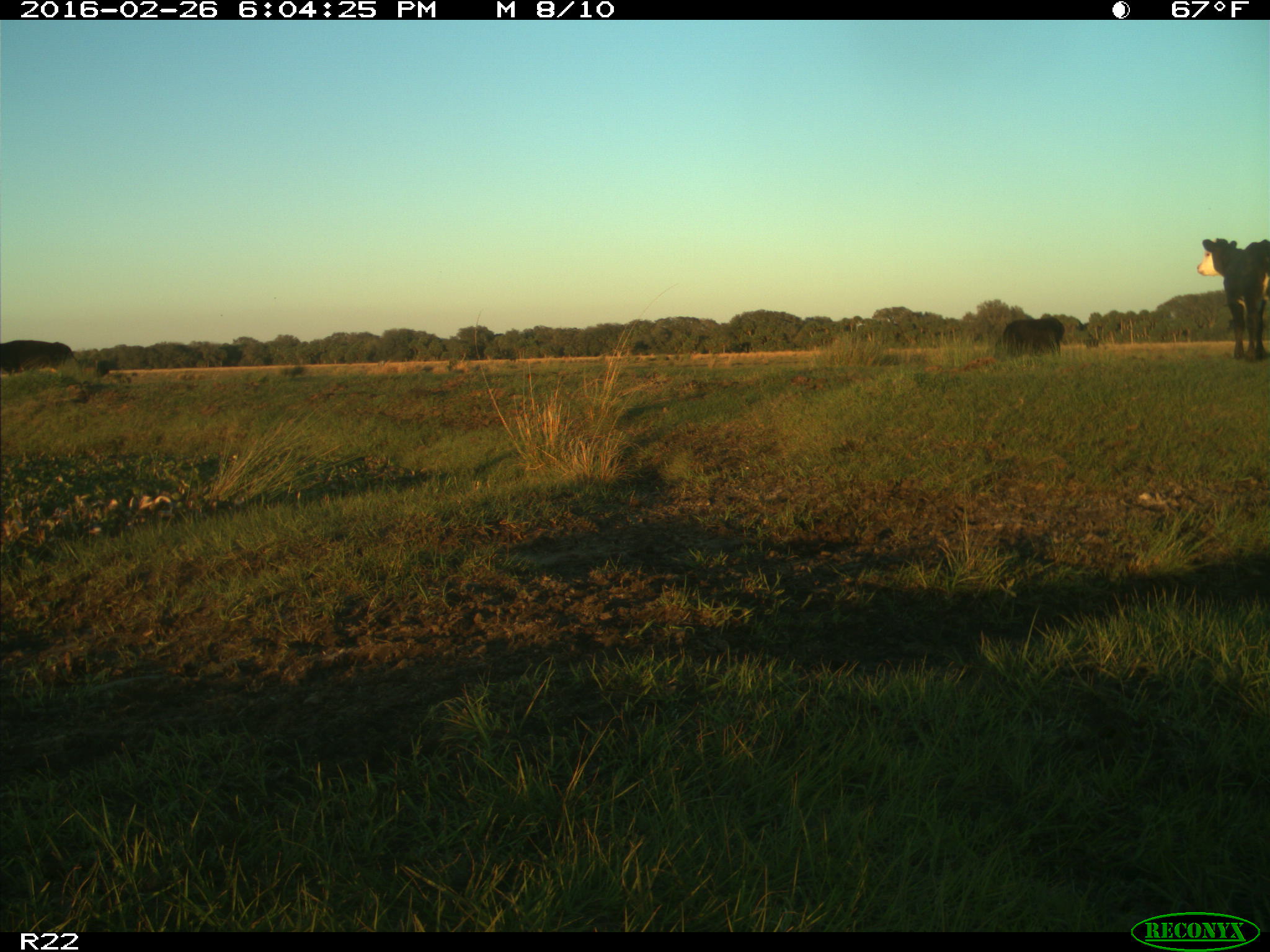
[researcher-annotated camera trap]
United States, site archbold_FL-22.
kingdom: Animalia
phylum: Chordata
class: Mammalia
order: Artiodactyla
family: Bovidae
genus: Bos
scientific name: Bos taurus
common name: domestic cow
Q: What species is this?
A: Bos taurus (domestic cow).